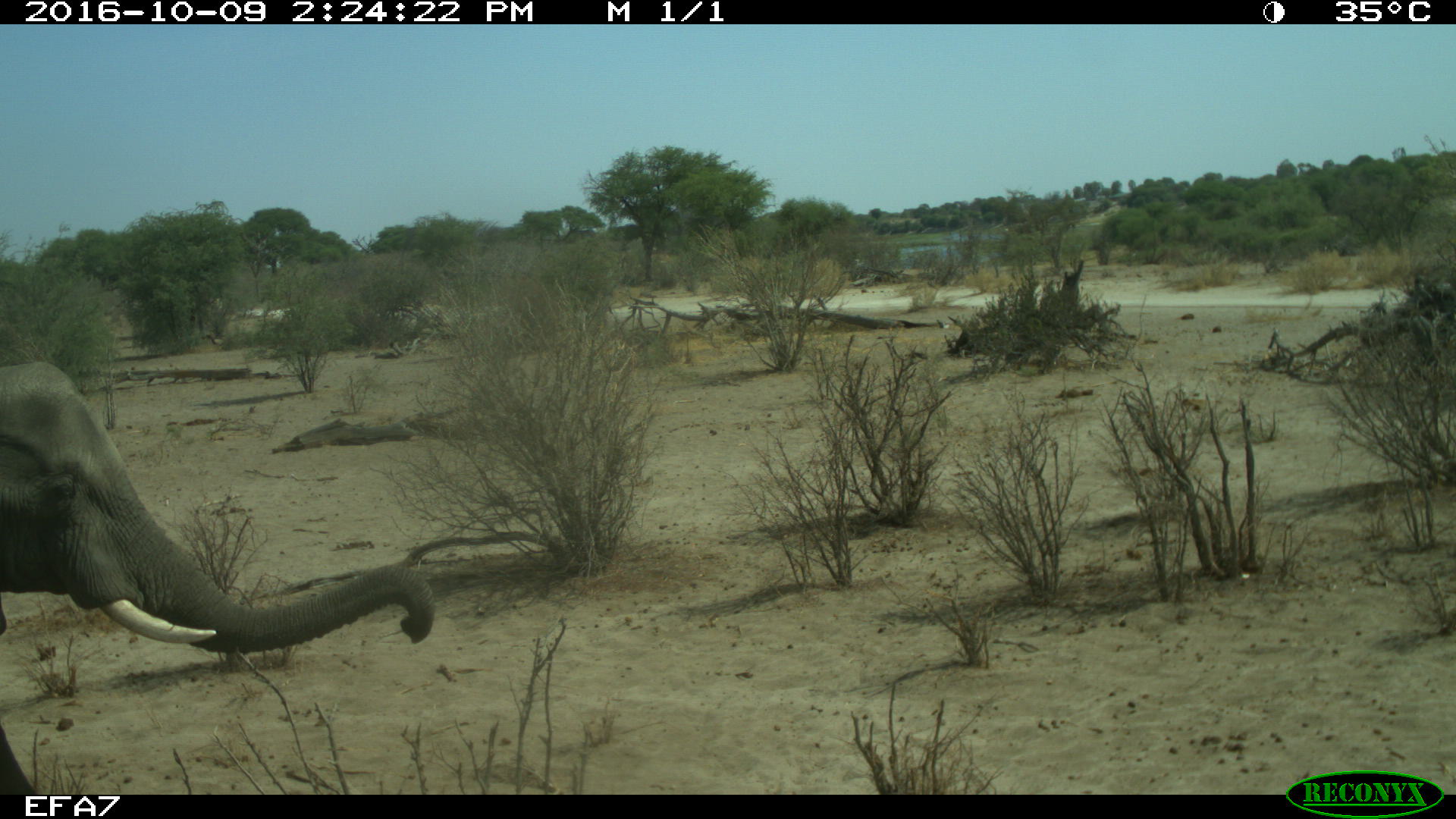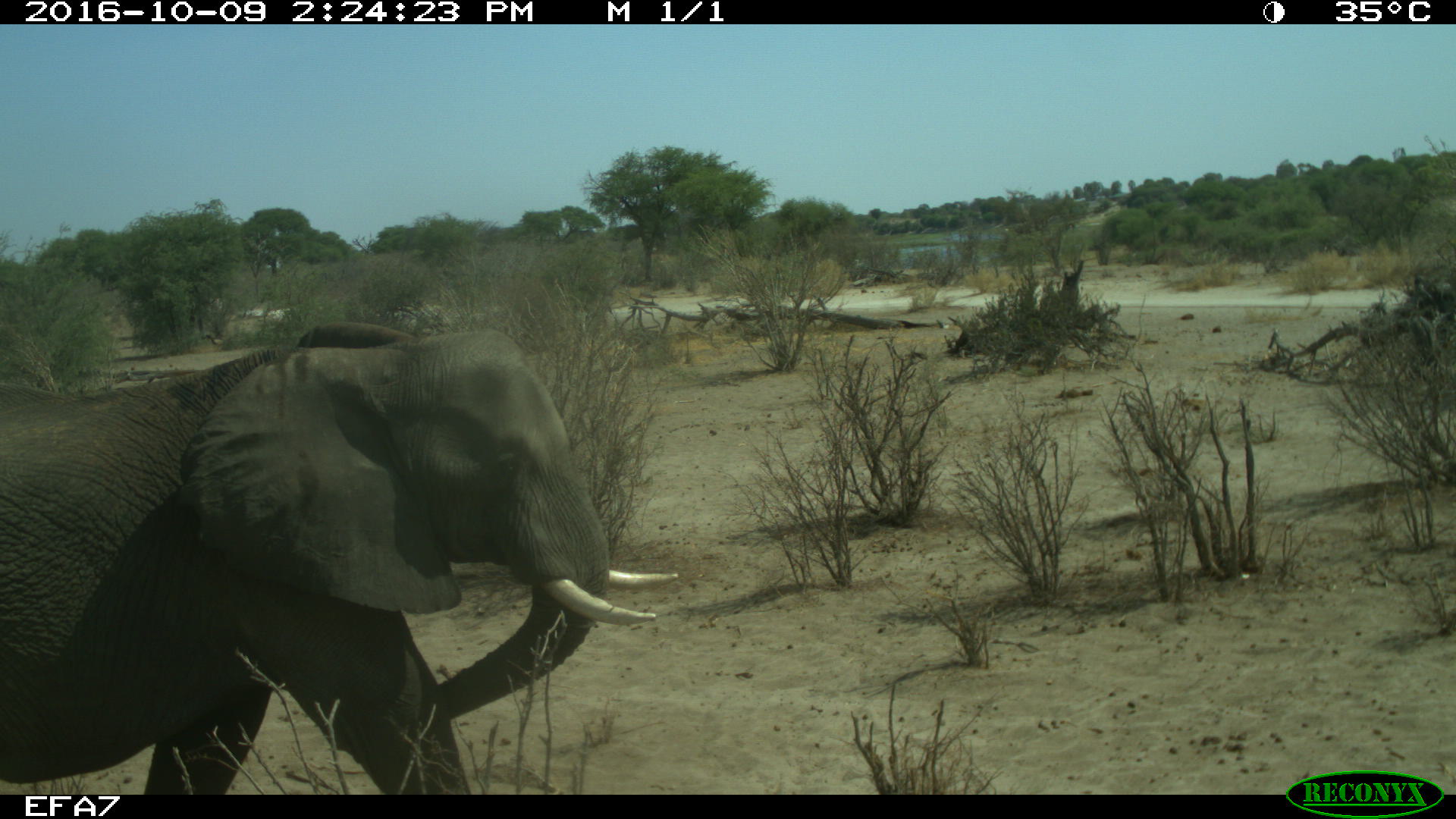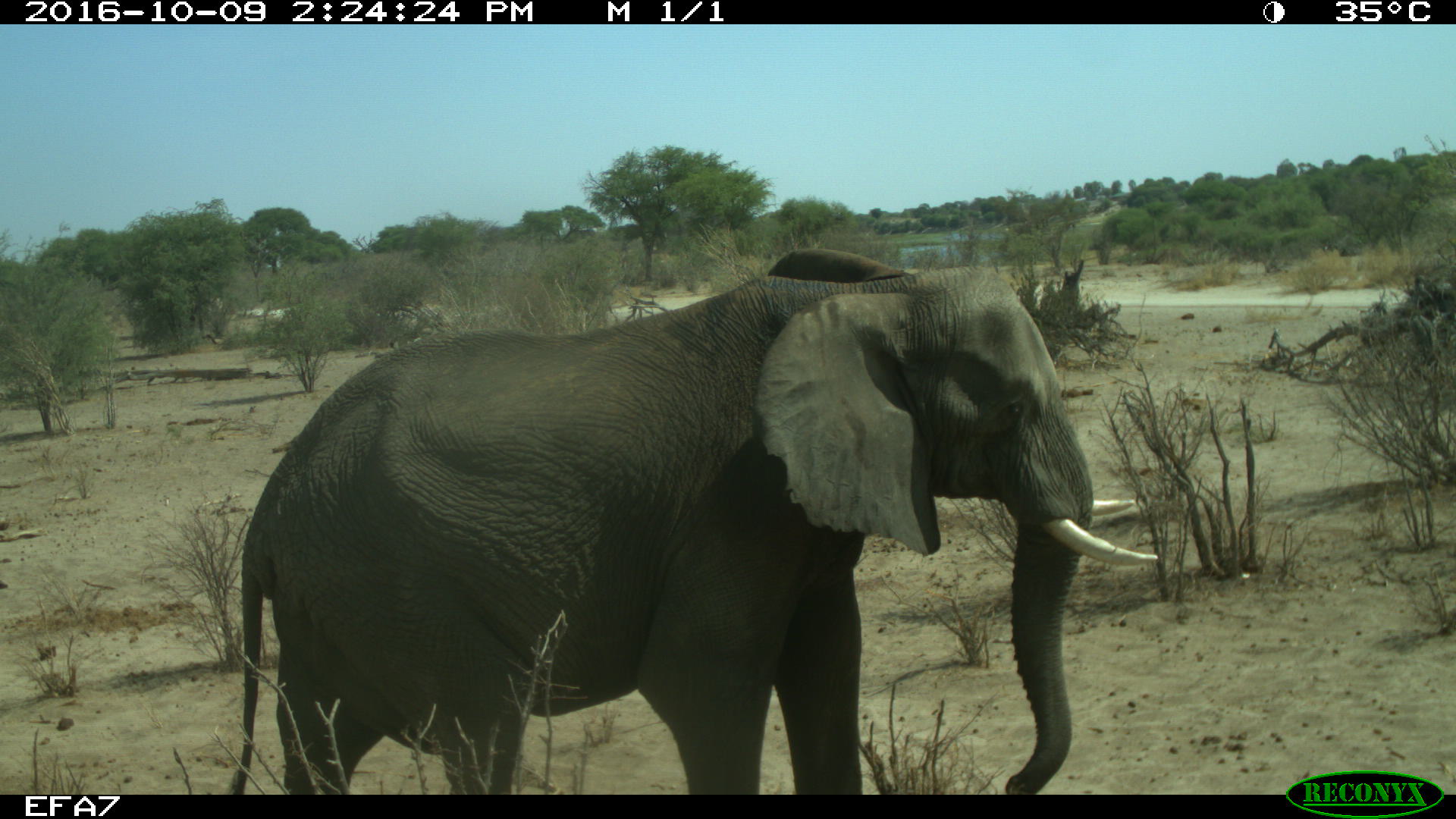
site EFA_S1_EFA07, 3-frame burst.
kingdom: Animalia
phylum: Chordata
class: Mammalia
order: Proboscidea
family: Elephantidae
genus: Loxodonta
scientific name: Loxodonta africana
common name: african bush elephant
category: elephant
Elephant (african bush elephant) (Loxodonta africana), count 1. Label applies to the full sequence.